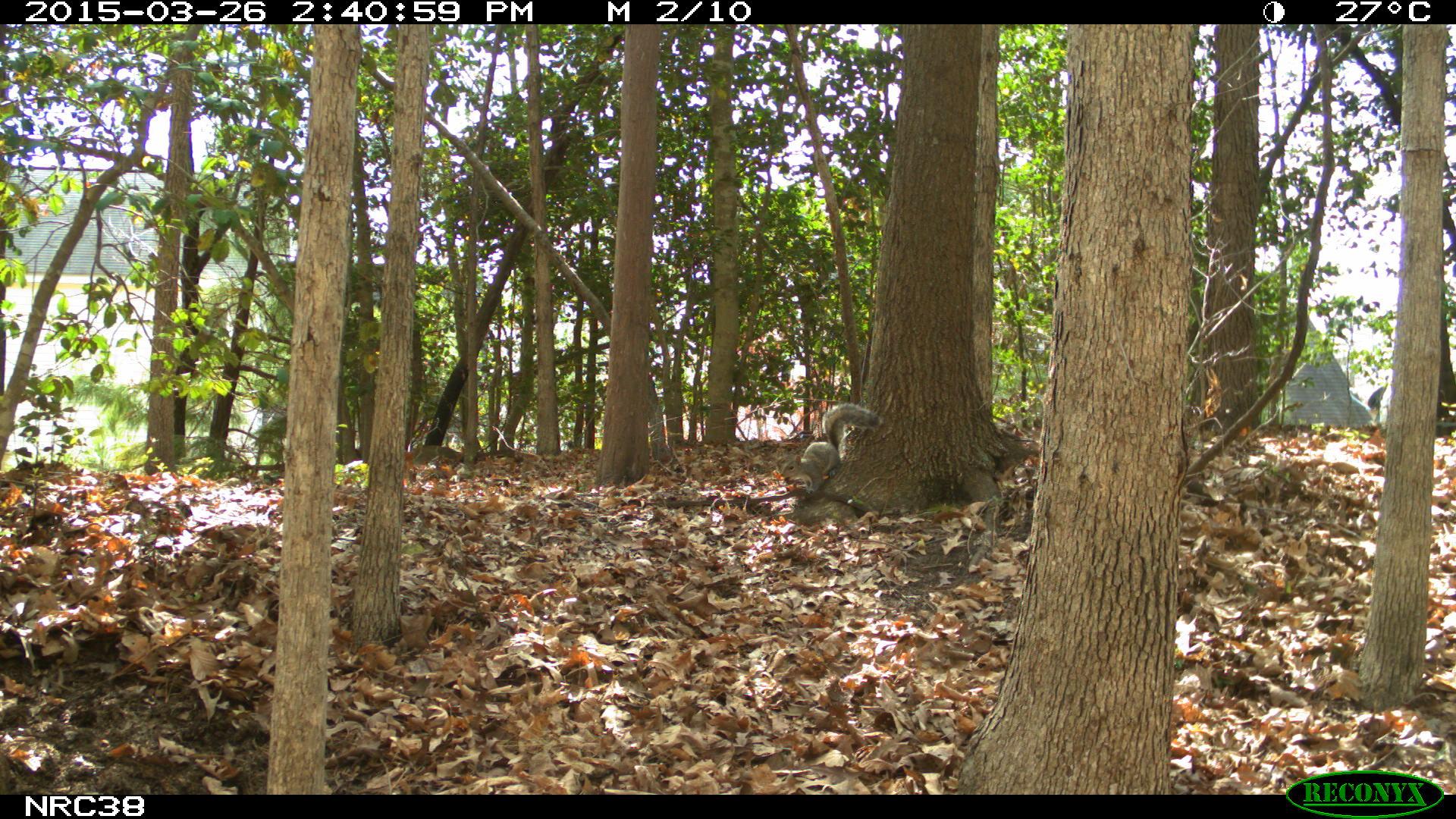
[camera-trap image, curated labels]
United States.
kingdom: Animalia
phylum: Chordata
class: Mammalia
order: Rodentia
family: Sciuridae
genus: Sciurus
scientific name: Sciurus carolinensis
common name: eastern gray squirrel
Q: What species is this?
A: Eastern Gray Squirrel (Sciurus carolinensis).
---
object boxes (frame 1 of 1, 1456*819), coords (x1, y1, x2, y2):
Eastern Gray Squirrel: (781, 396, 877, 492)